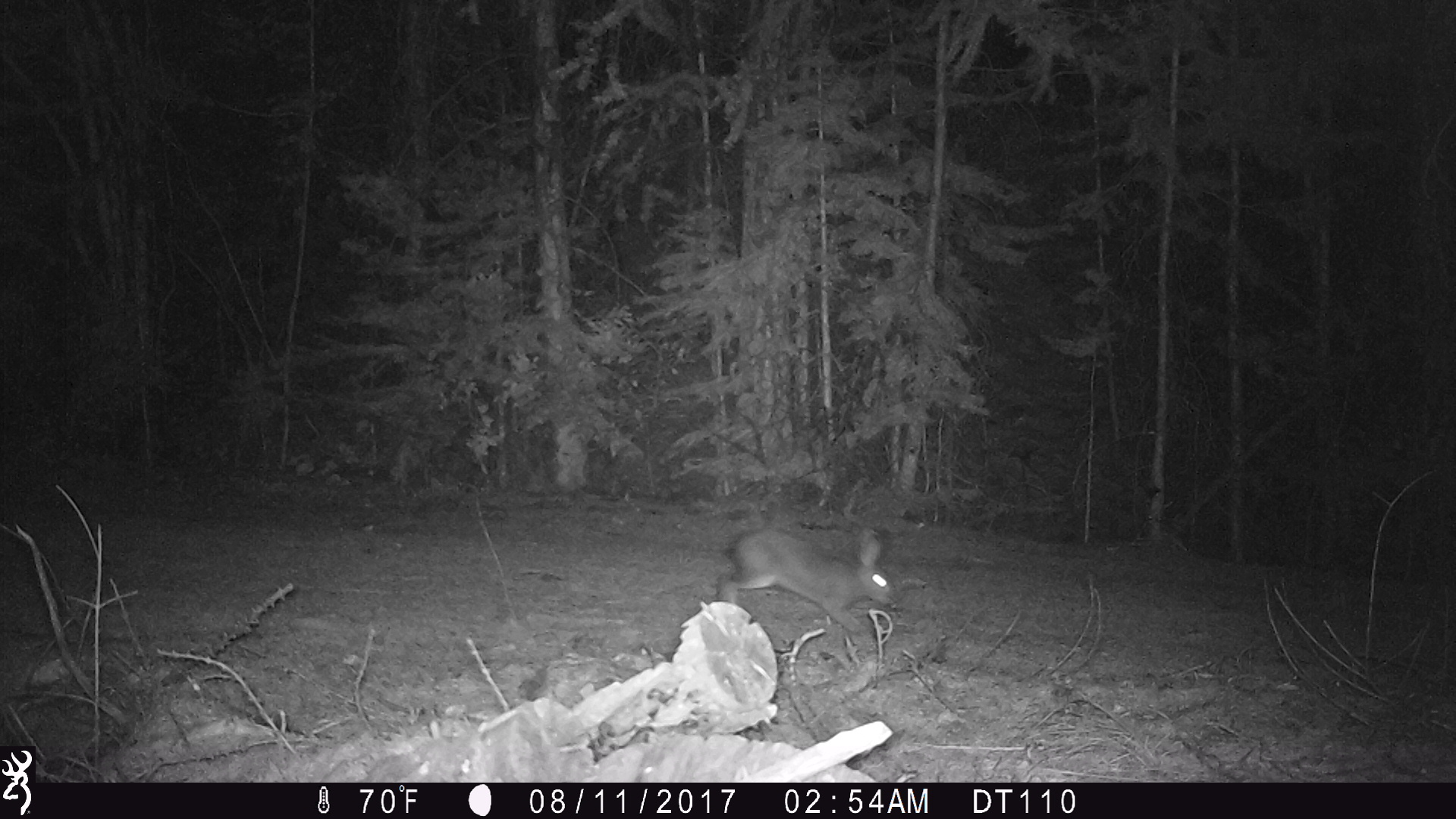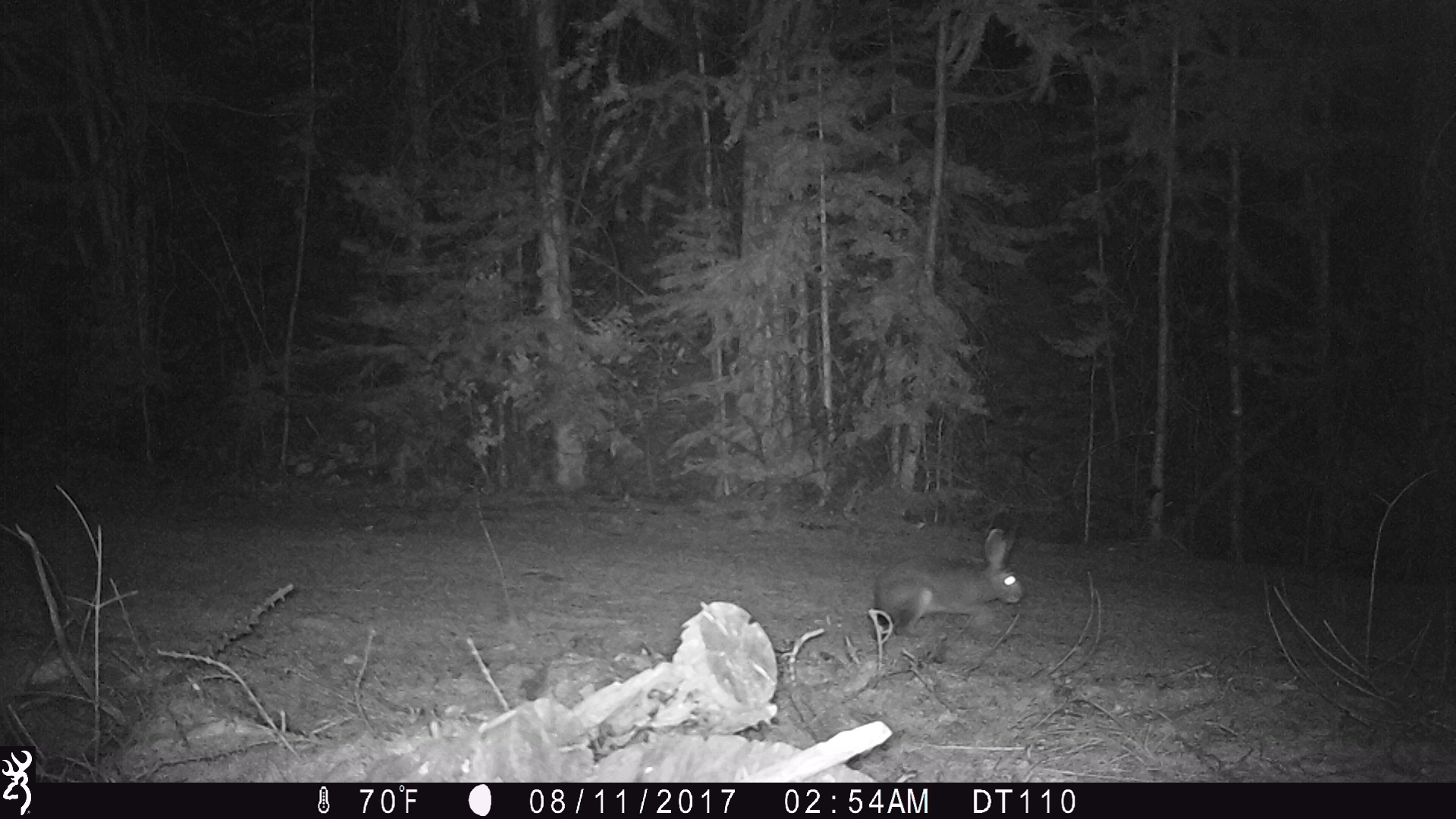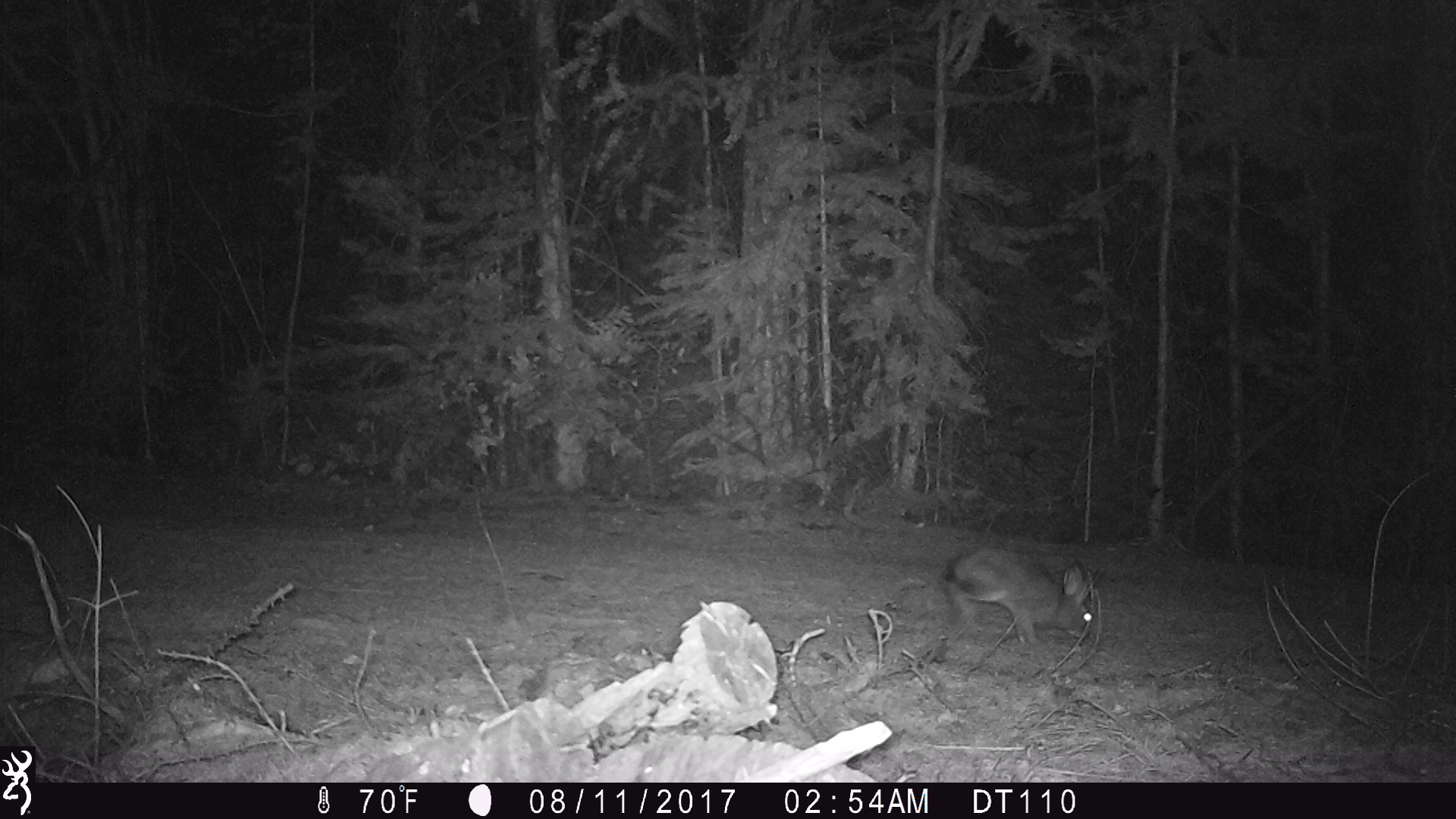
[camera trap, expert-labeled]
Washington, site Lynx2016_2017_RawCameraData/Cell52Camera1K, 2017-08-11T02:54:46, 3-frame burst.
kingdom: Animalia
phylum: Chordata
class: Mammalia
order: Lagomorpha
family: Leporidae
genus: Lepus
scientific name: Lepus americanus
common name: snowshoe hare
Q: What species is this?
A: Lepus americanus (snowshoe hare).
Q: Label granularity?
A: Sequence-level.